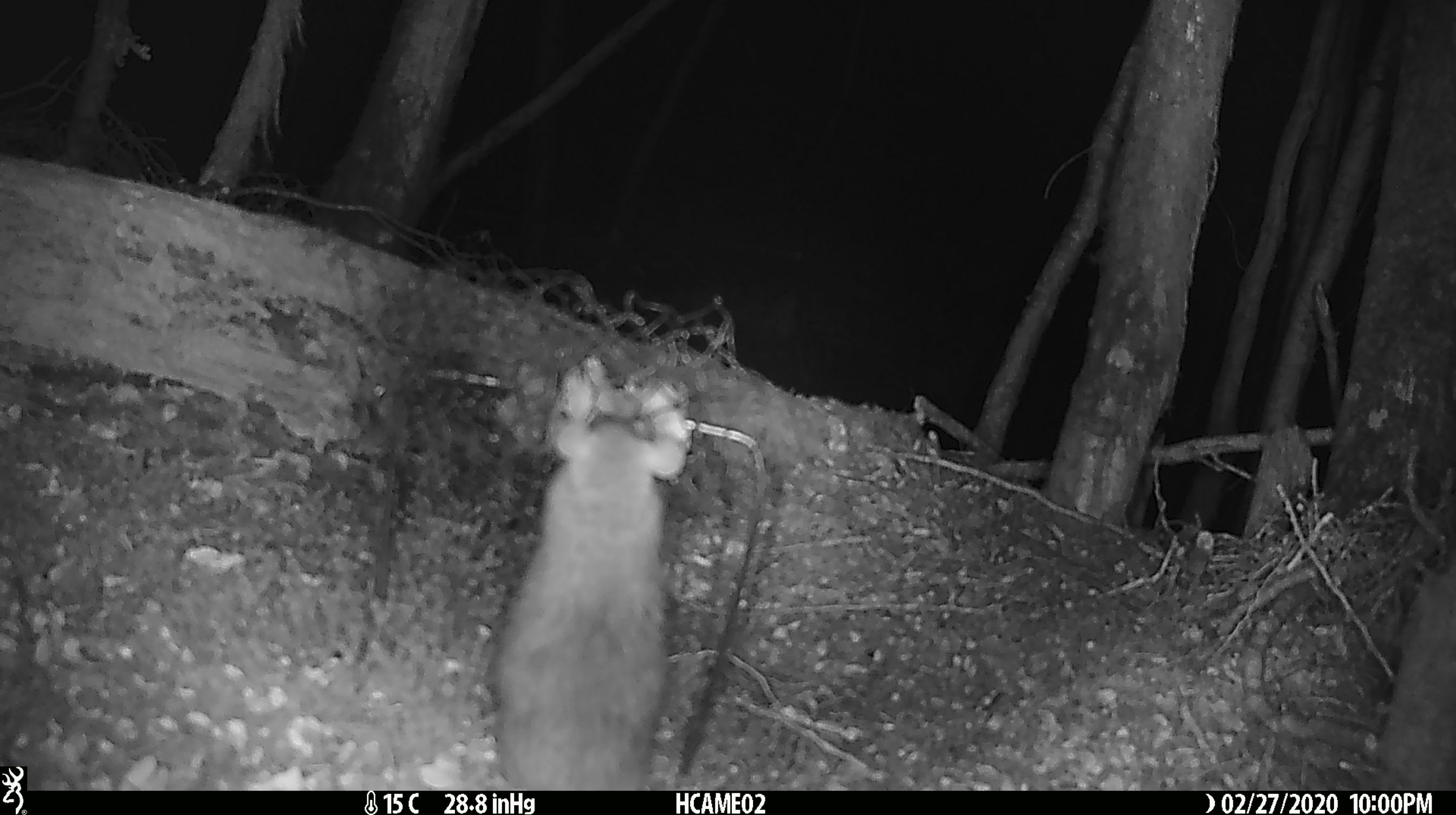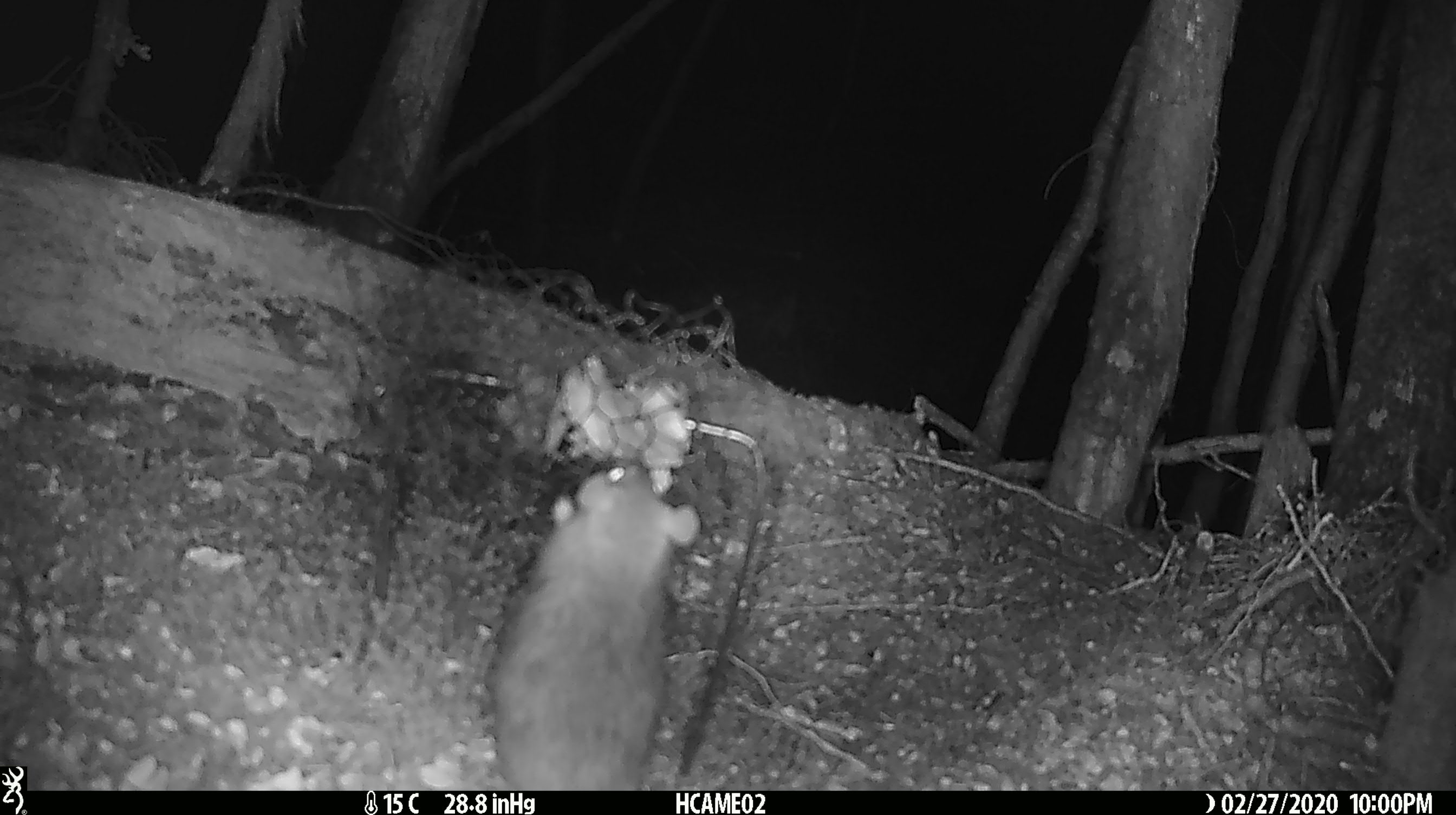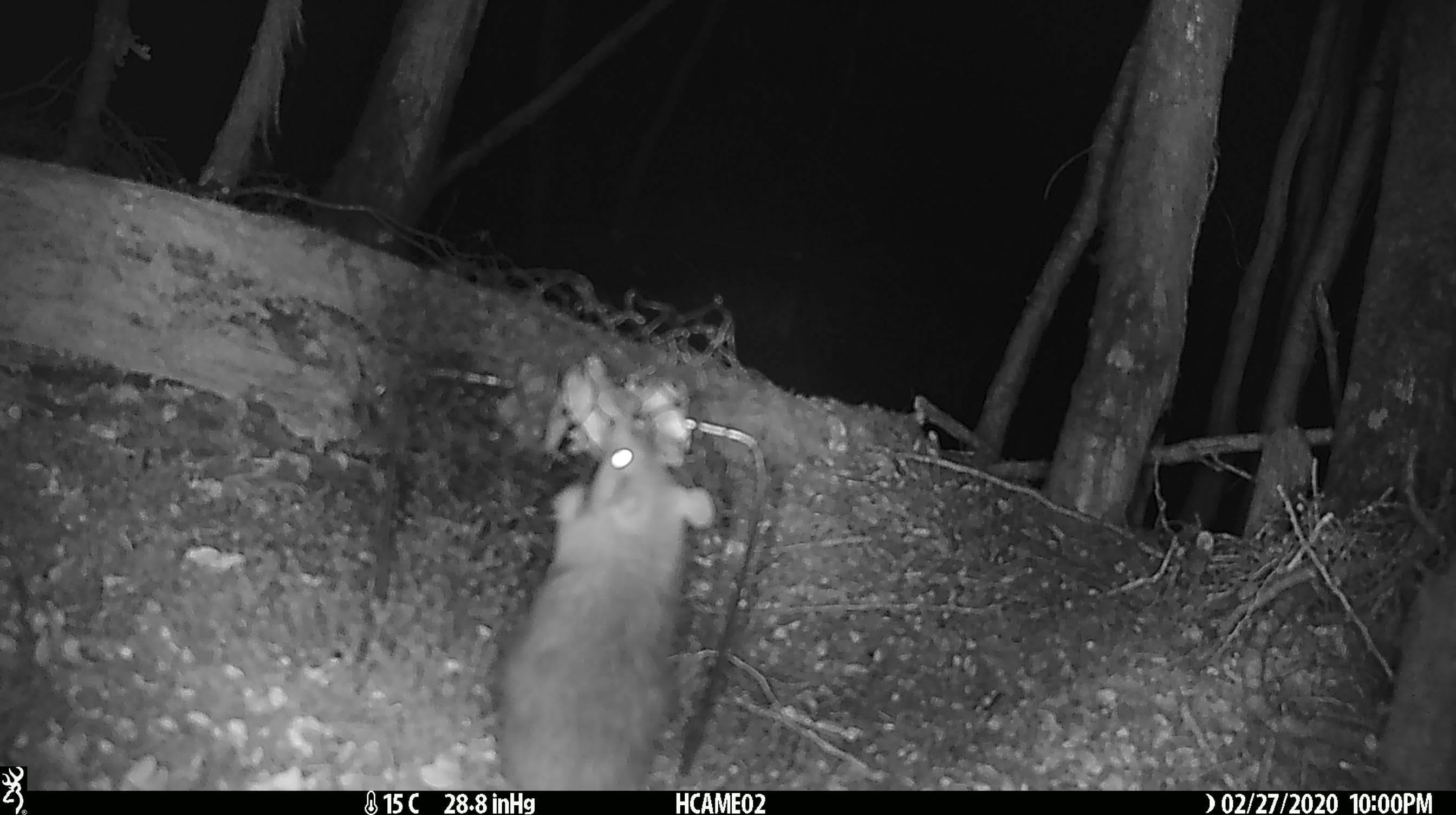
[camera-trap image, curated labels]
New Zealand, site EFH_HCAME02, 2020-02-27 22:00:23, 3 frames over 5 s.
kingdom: Animalia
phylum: Chordata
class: Mammalia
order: Rodentia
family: Muridae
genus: Rattus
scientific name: Rattus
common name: rat